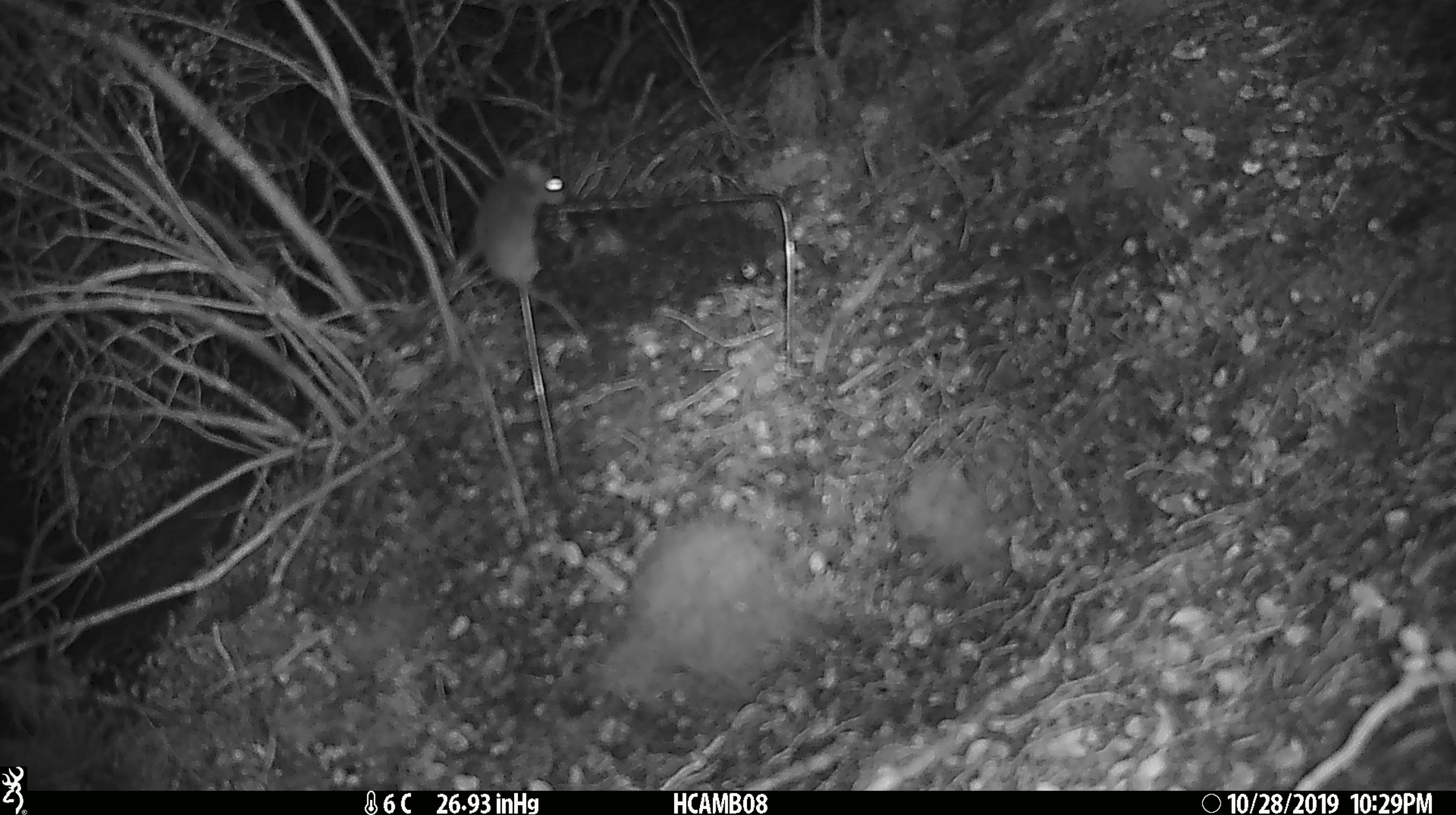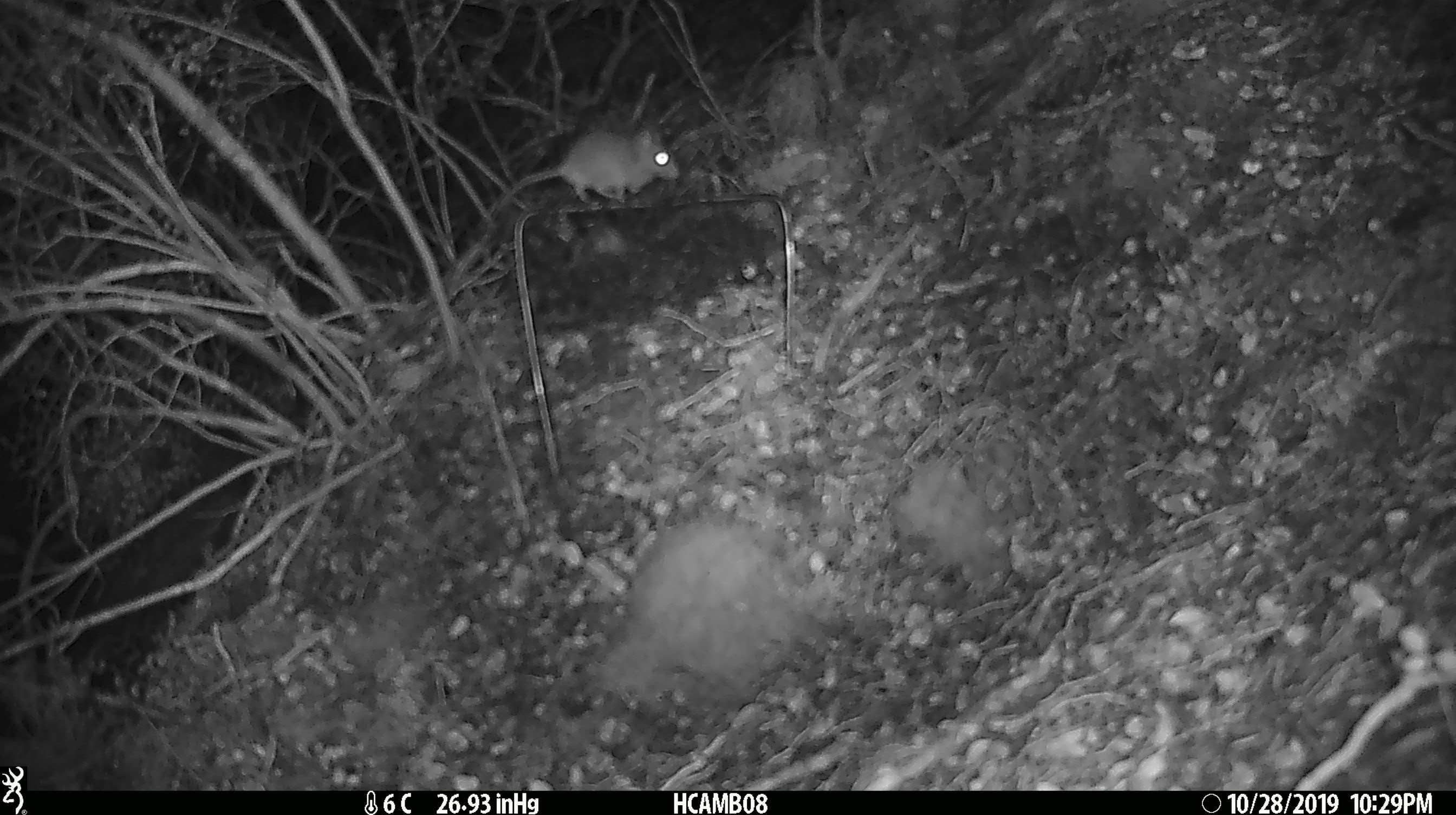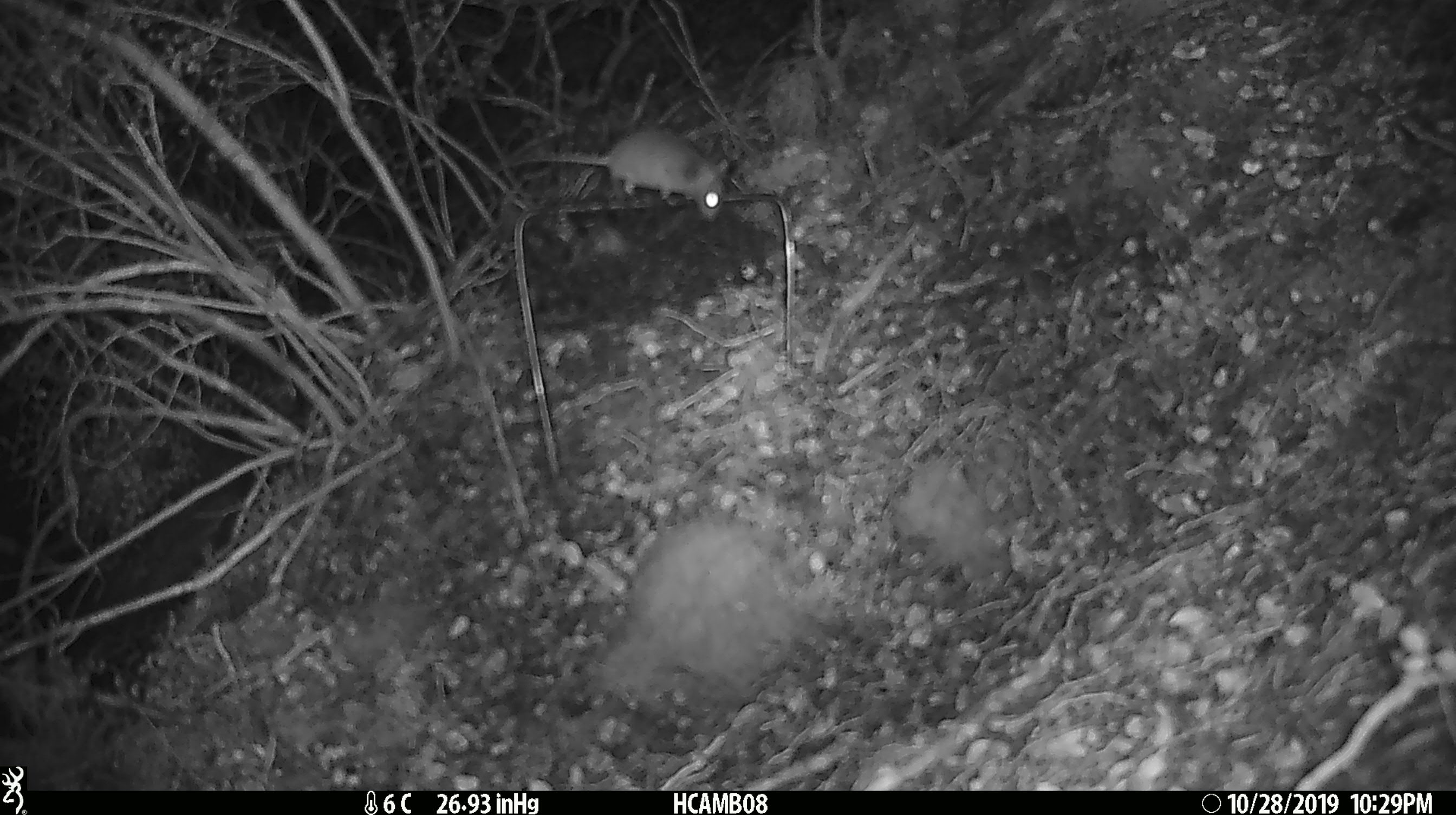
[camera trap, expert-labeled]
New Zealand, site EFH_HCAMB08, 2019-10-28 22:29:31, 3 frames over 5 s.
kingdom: Animalia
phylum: Chordata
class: Mammalia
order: Rodentia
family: Muridae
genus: Mus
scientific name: Mus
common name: mouse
Mouse (Mus).